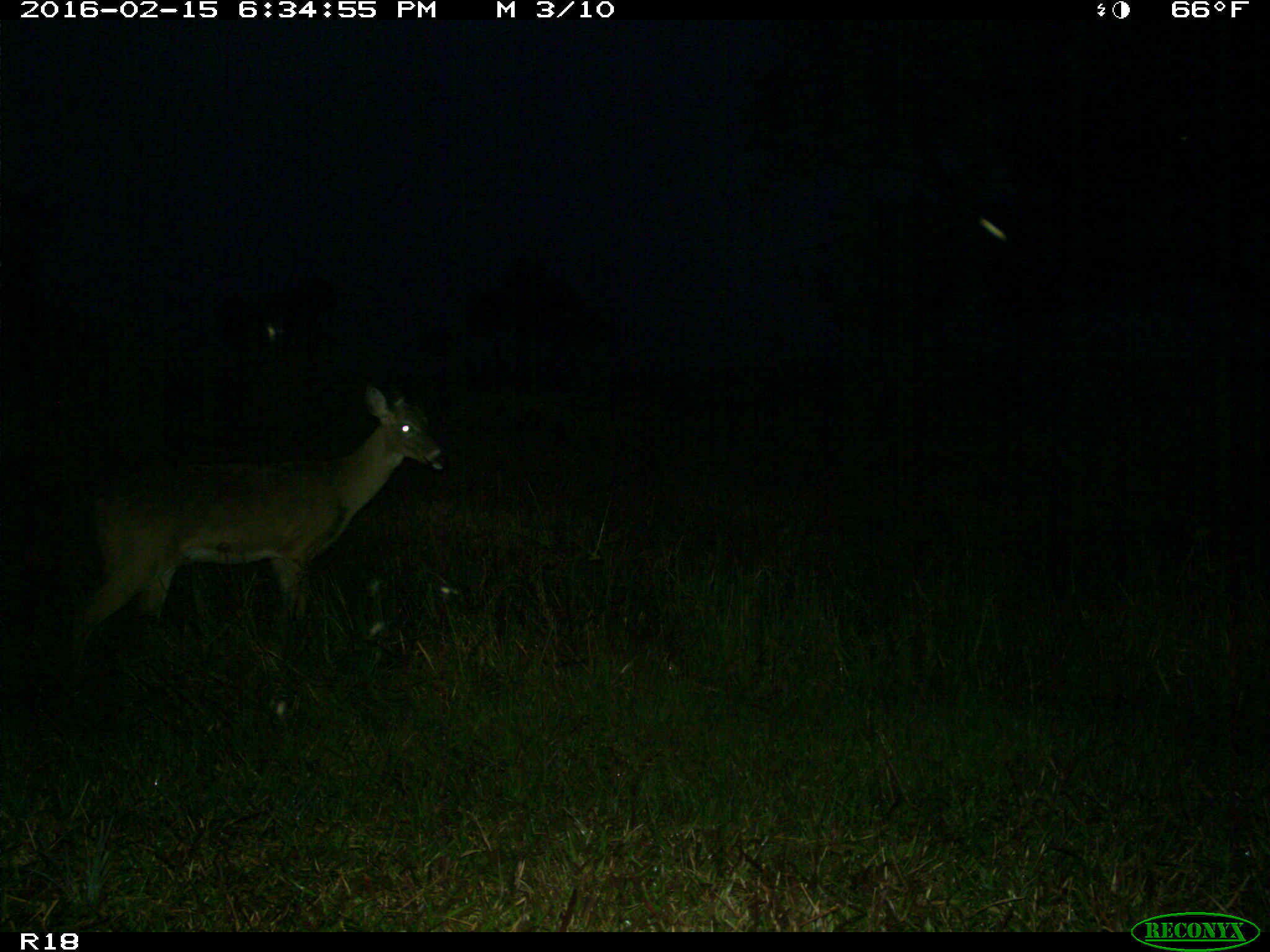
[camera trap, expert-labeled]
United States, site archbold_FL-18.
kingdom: Animalia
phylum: Chordata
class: Mammalia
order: Artiodactyla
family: Cervidae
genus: Odocoileus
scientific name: Odocoileus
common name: deer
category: unidentified deer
Unidentified deer (deer) (Odocoileus).